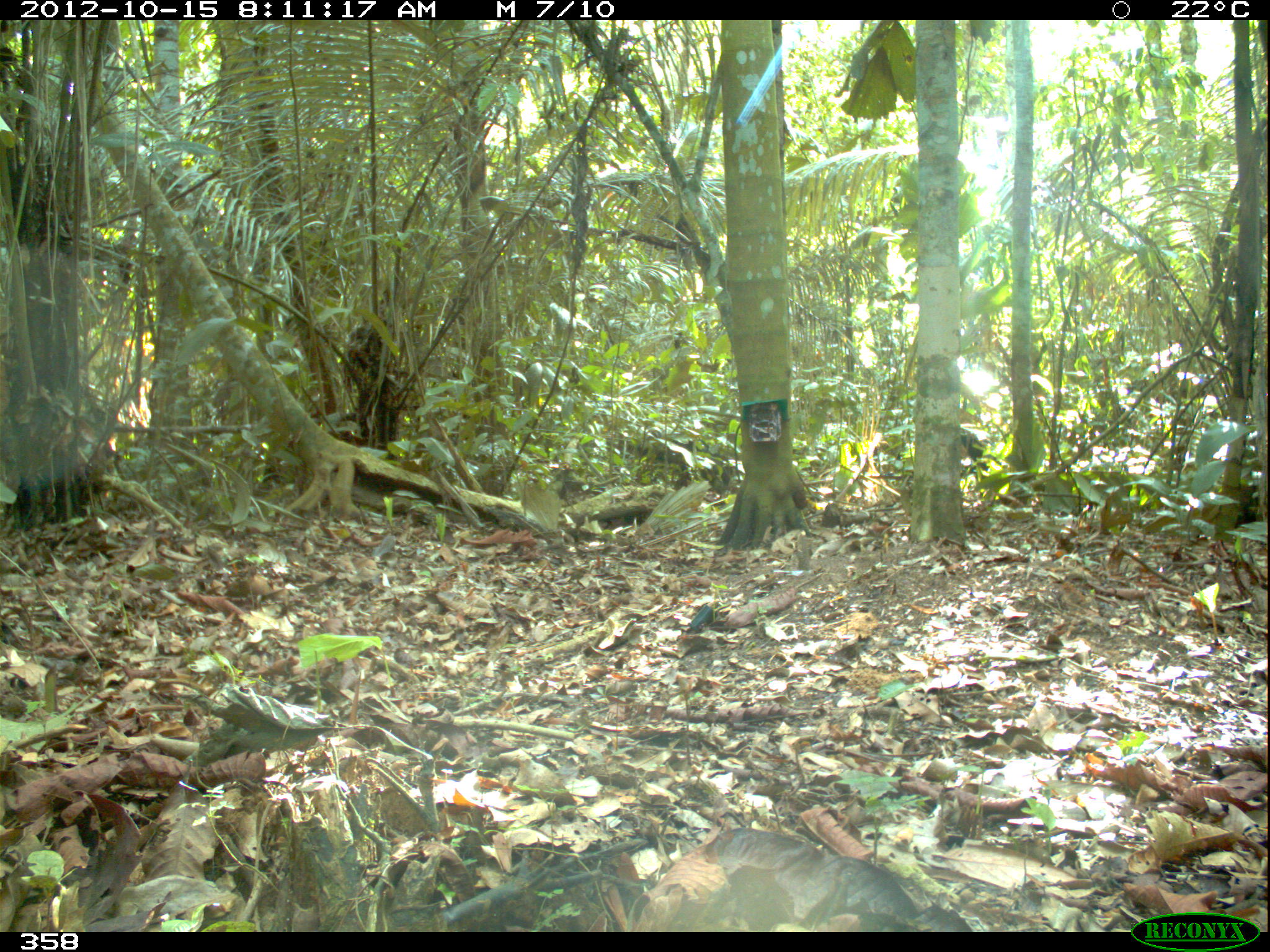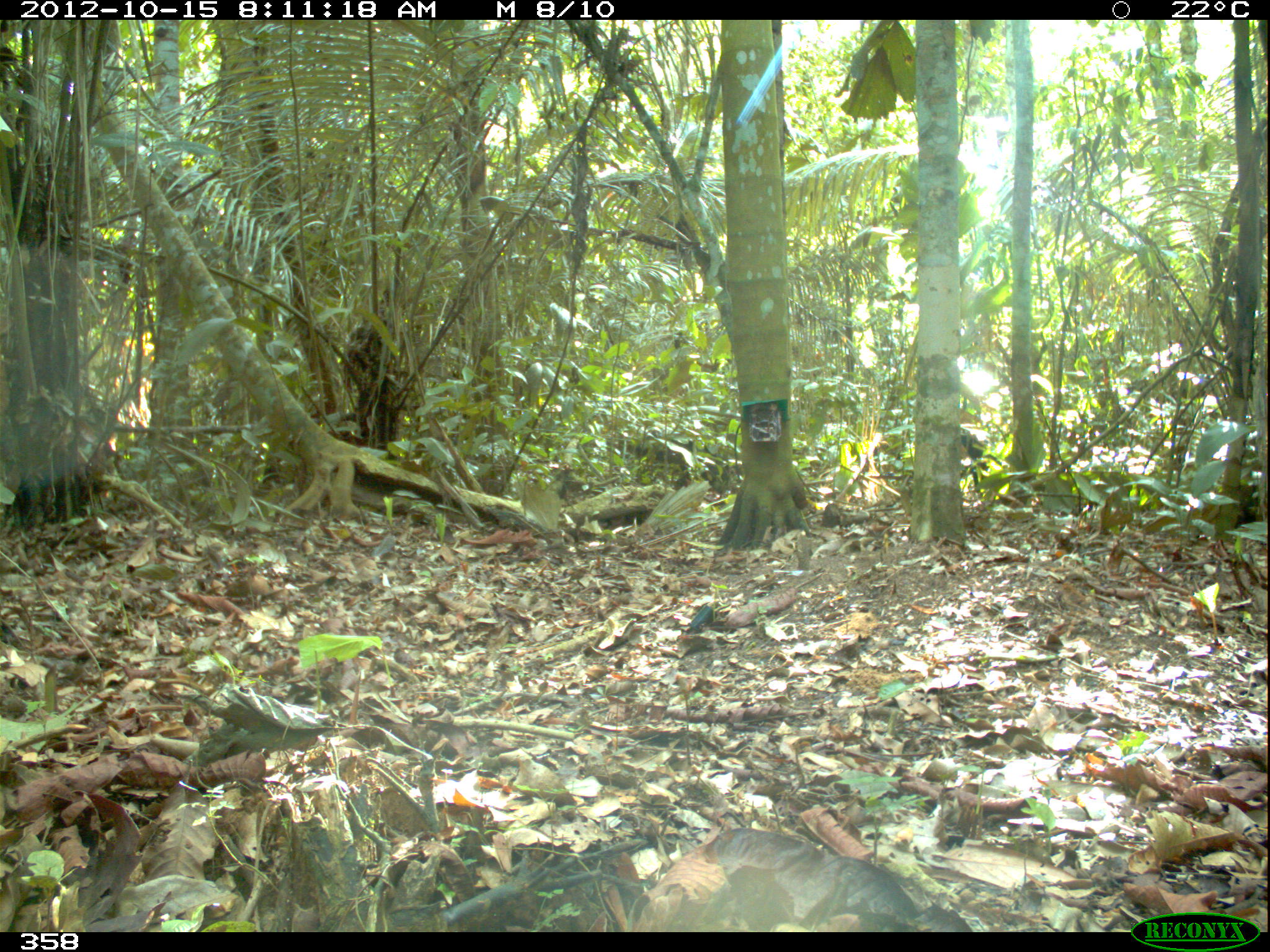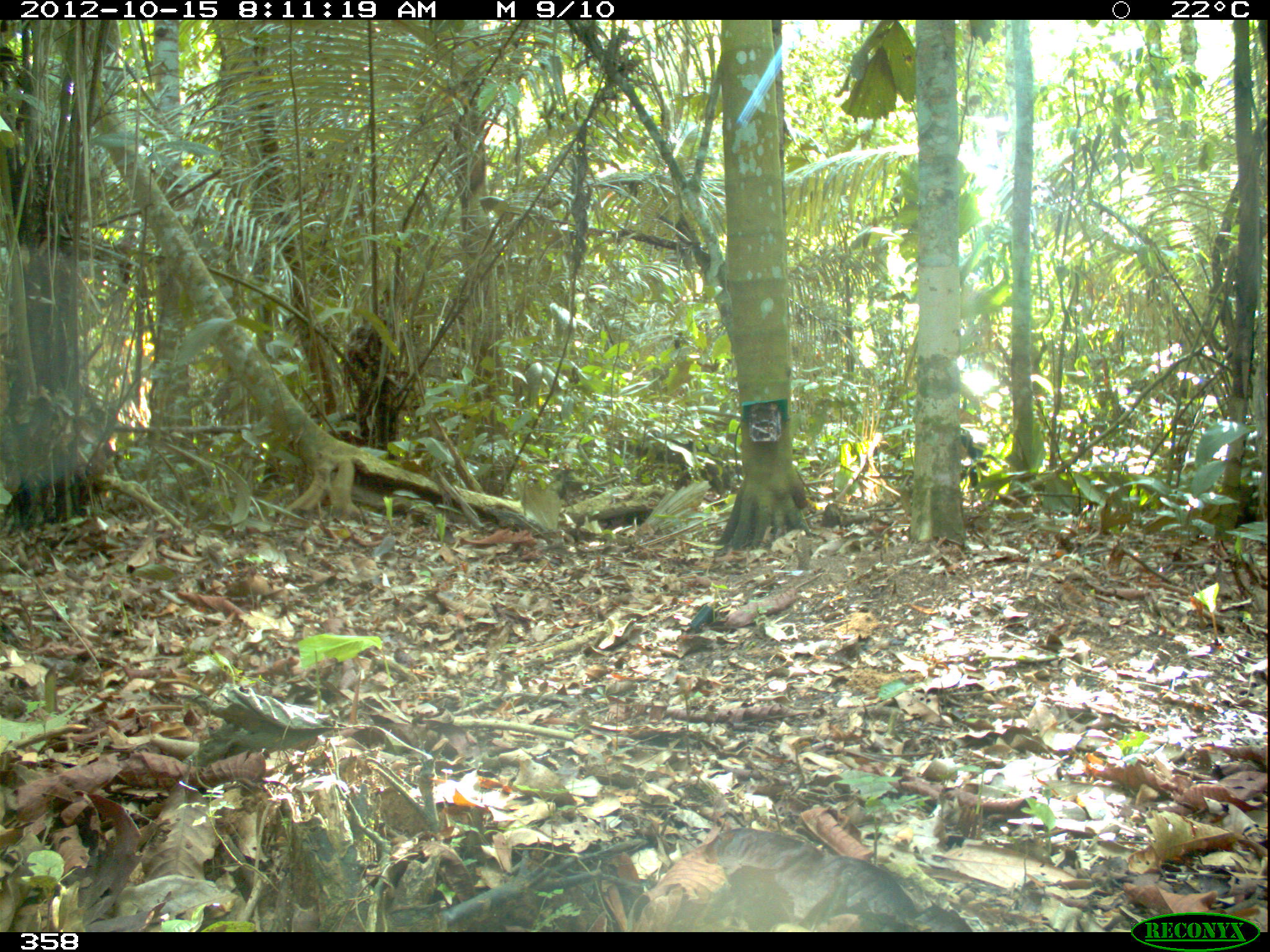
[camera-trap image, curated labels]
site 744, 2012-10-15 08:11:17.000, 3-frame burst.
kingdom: Animalia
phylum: Chordata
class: Mammalia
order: Artiodactyla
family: Tayassuidae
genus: Tayassu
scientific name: Tayassu pecari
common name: white-lipped peccary